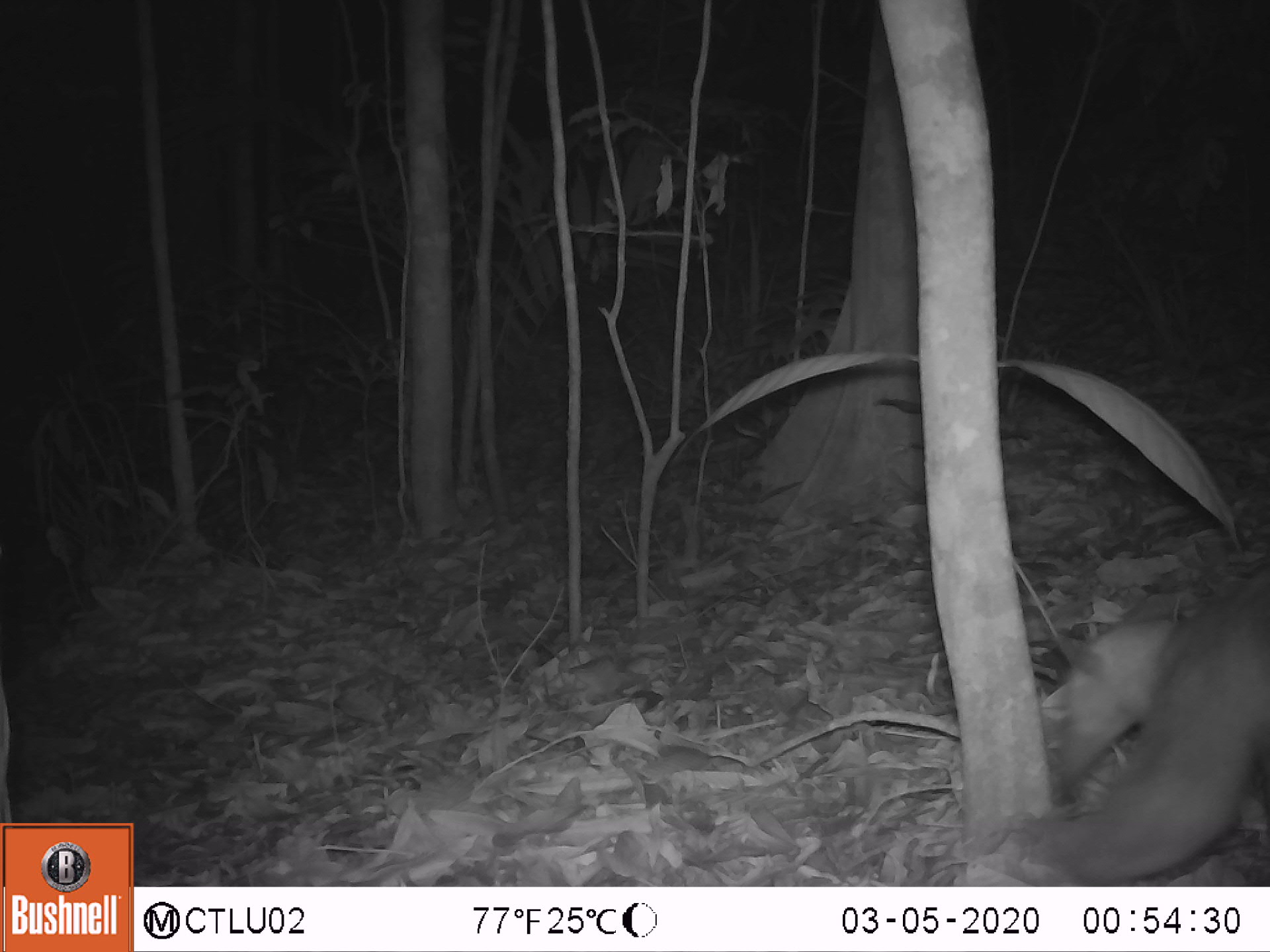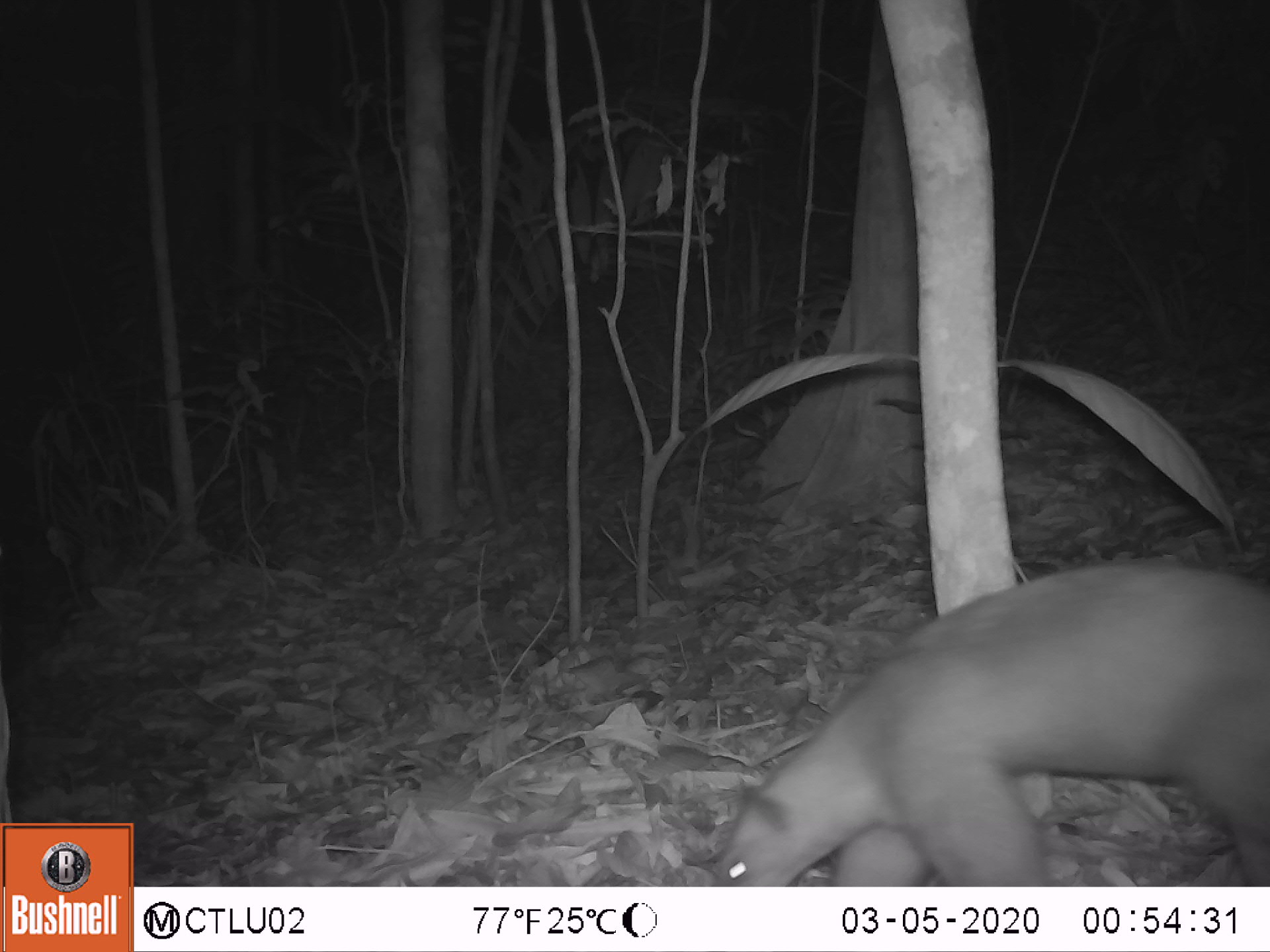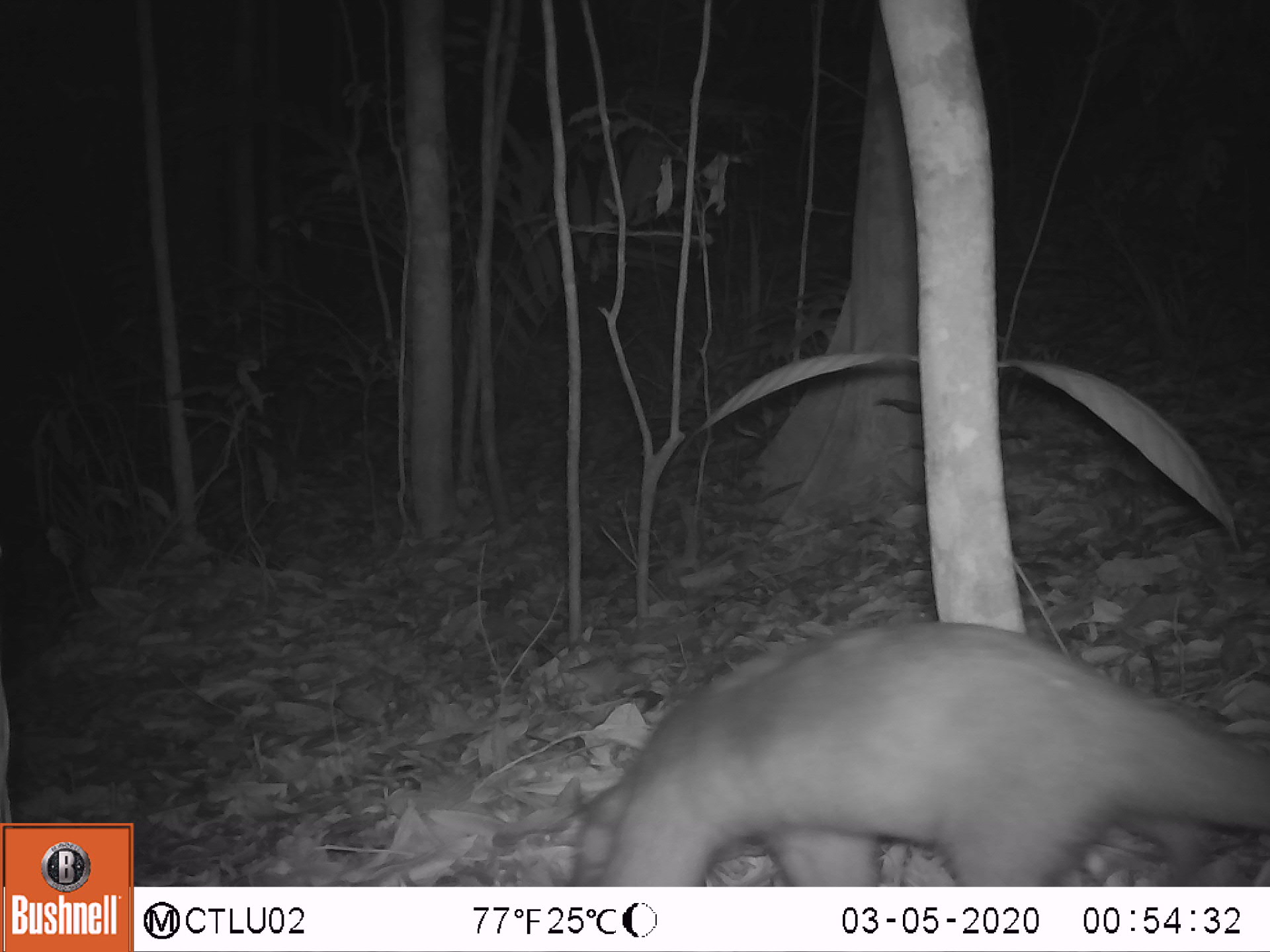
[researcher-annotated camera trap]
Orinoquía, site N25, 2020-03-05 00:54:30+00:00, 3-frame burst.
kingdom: Animalia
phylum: Chordata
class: Mammalia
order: Pilosa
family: Myrmecophagidae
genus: Tamandua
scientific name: Tamandua tetradactyla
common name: southern tamandua